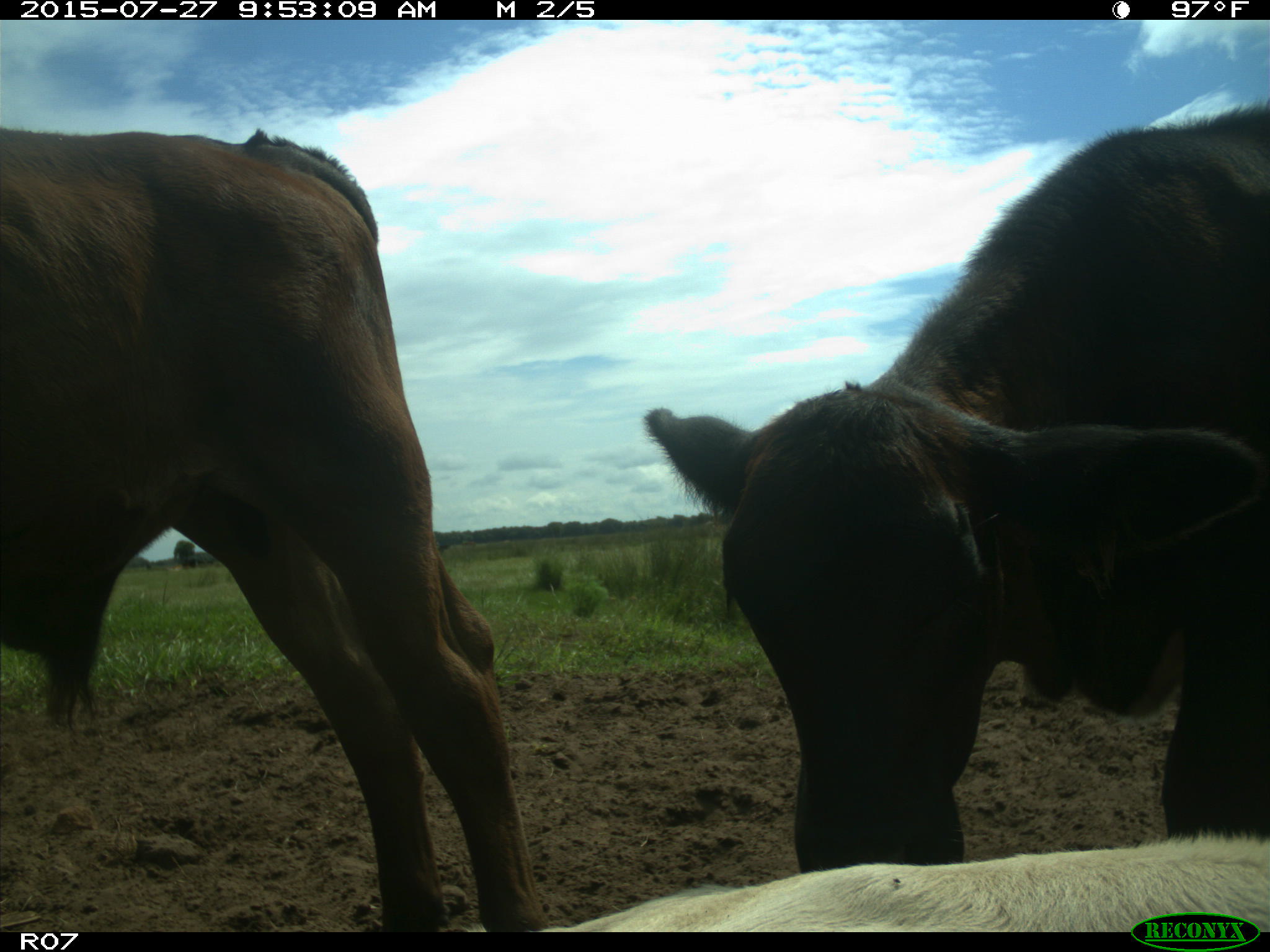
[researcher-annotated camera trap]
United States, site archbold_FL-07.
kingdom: Animalia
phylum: Chordata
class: Mammalia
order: Artiodactyla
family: Bovidae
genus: Bos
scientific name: Bos taurus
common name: domestic cow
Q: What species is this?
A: Bos taurus (domestic cow).